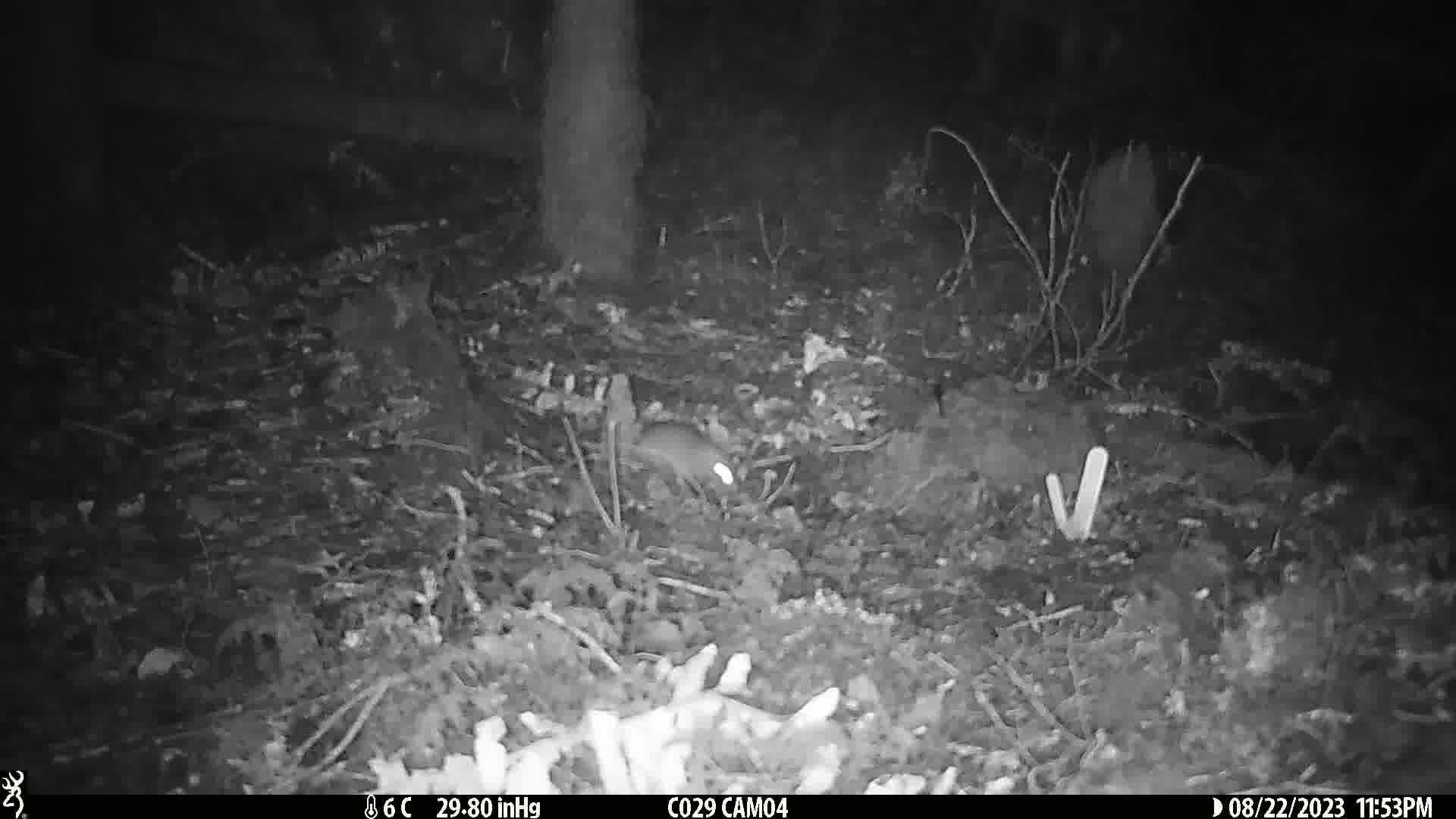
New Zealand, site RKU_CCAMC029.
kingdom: Animalia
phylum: Chordata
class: Mammalia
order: Rodentia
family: Muridae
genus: Rattus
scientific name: Rattus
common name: rat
Rat (Rattus).